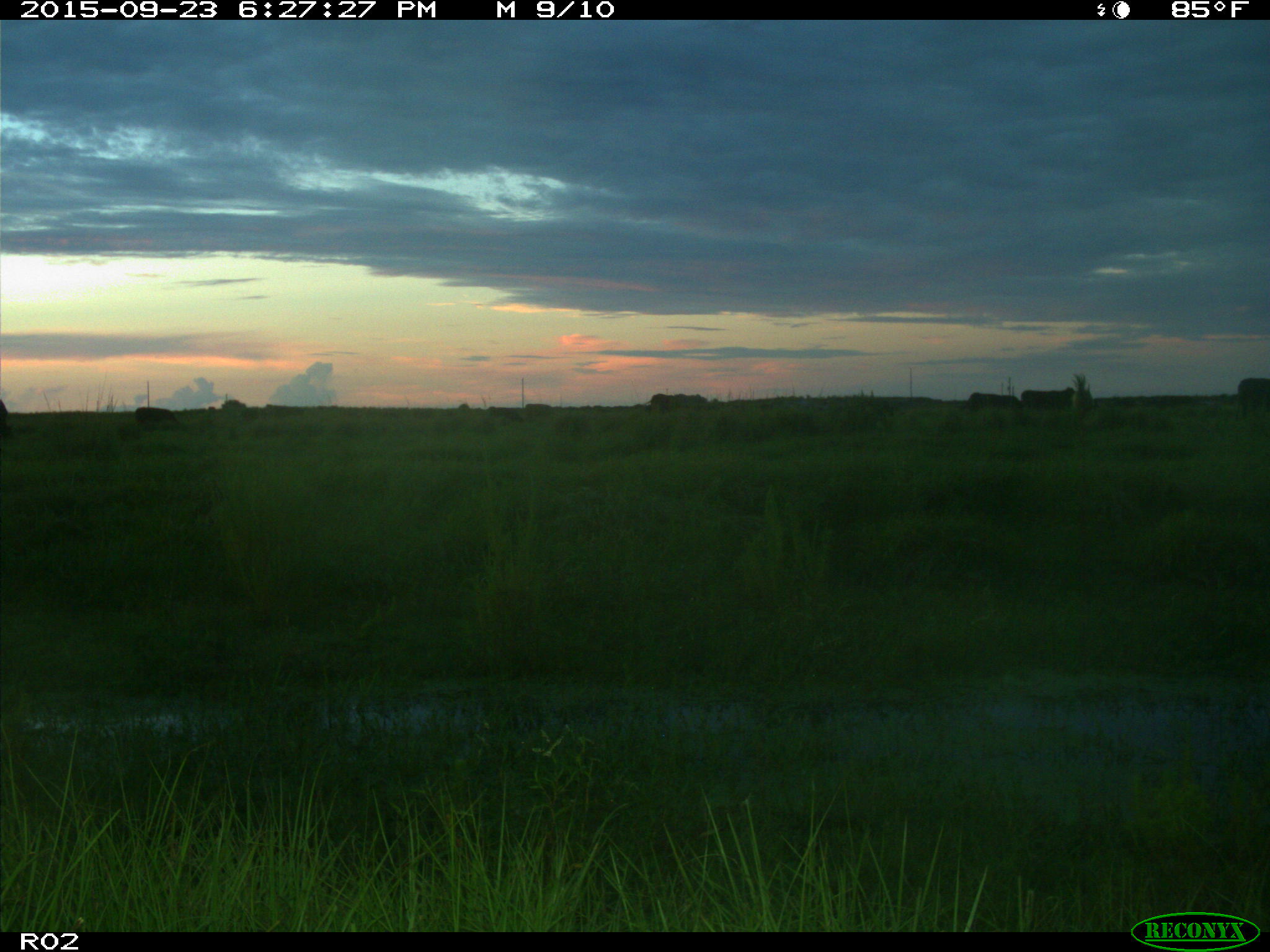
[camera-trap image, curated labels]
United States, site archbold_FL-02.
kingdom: Animalia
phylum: Chordata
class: Mammalia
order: Artiodactyla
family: Bovidae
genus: Bos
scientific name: Bos taurus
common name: domestic cow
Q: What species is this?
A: Bos taurus (domestic cow).